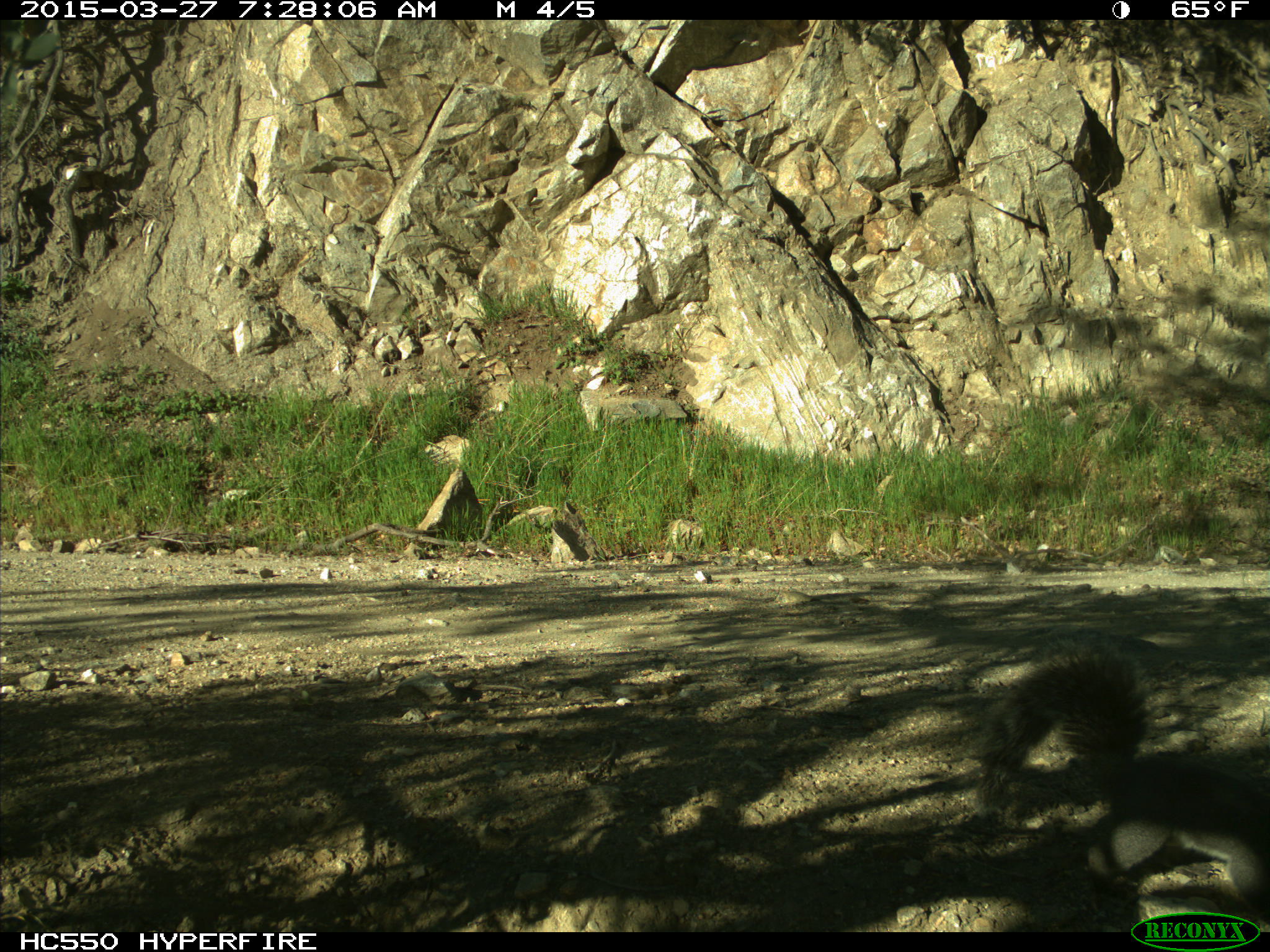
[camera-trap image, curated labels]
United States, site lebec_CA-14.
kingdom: Animalia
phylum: Chordata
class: Mammalia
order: Rodentia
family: Sciuridae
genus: Sciurus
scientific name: Sciurus carolinensis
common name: eastern gray squirrel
Sciurus carolinensis (eastern gray squirrel).